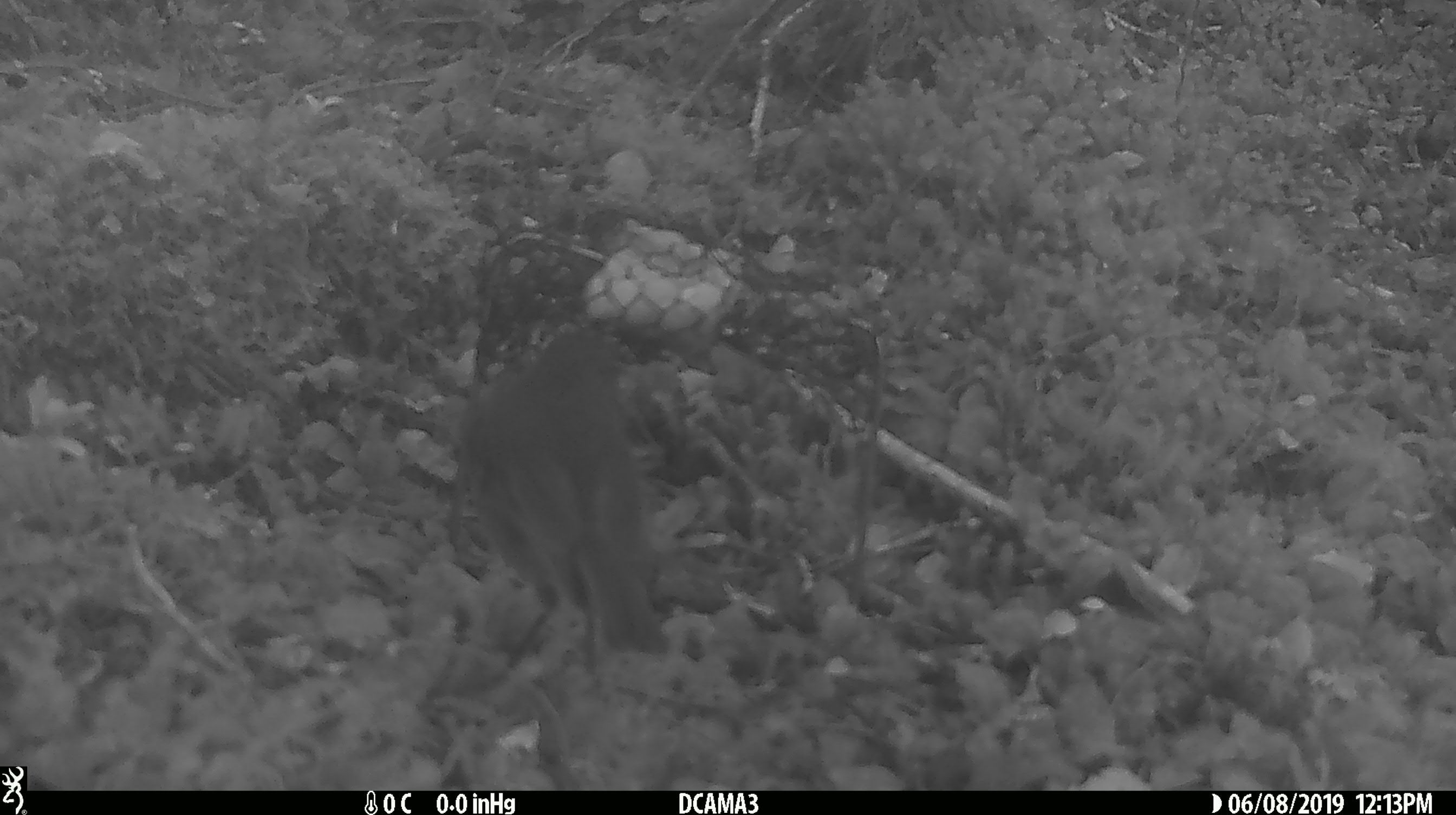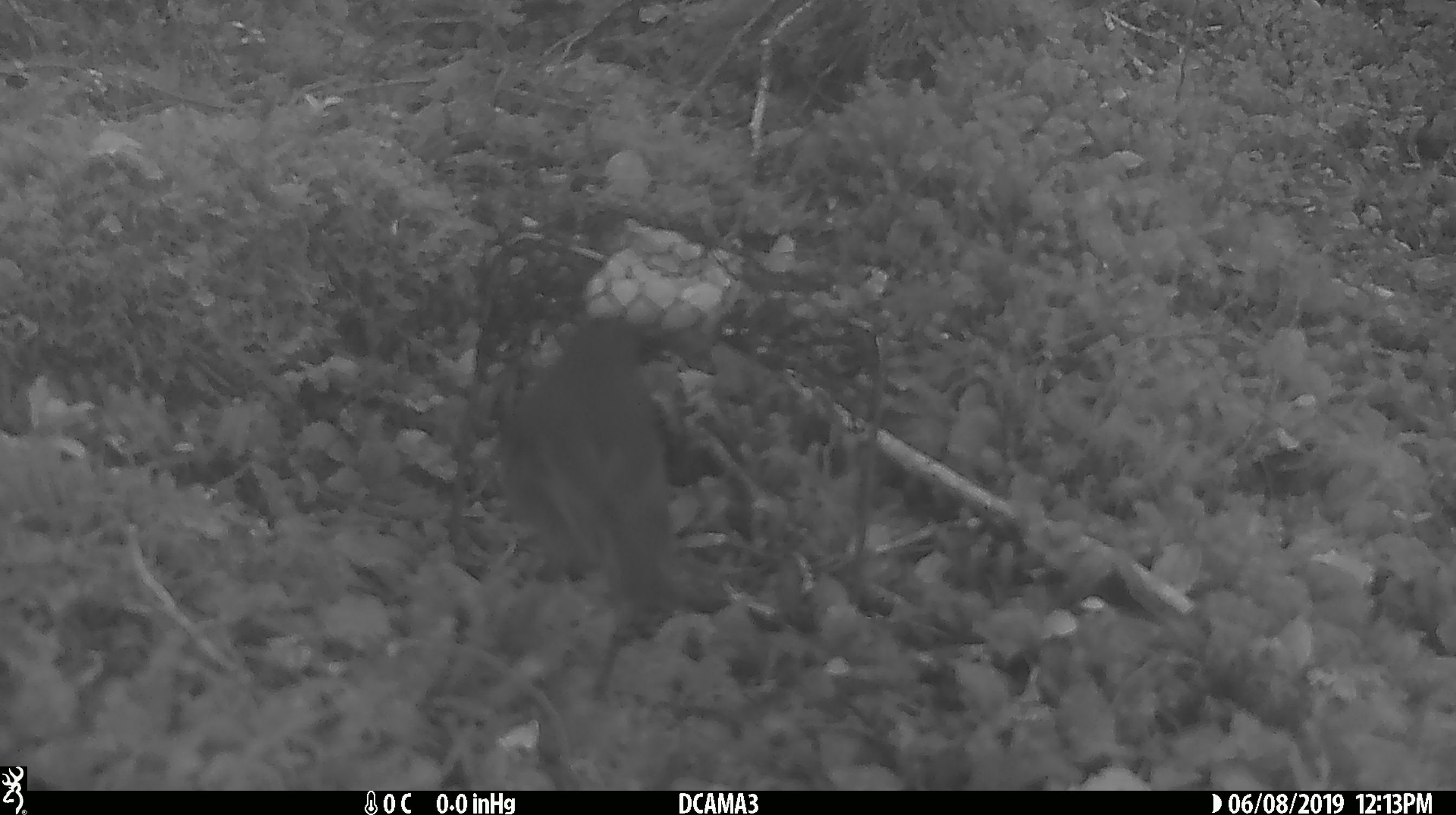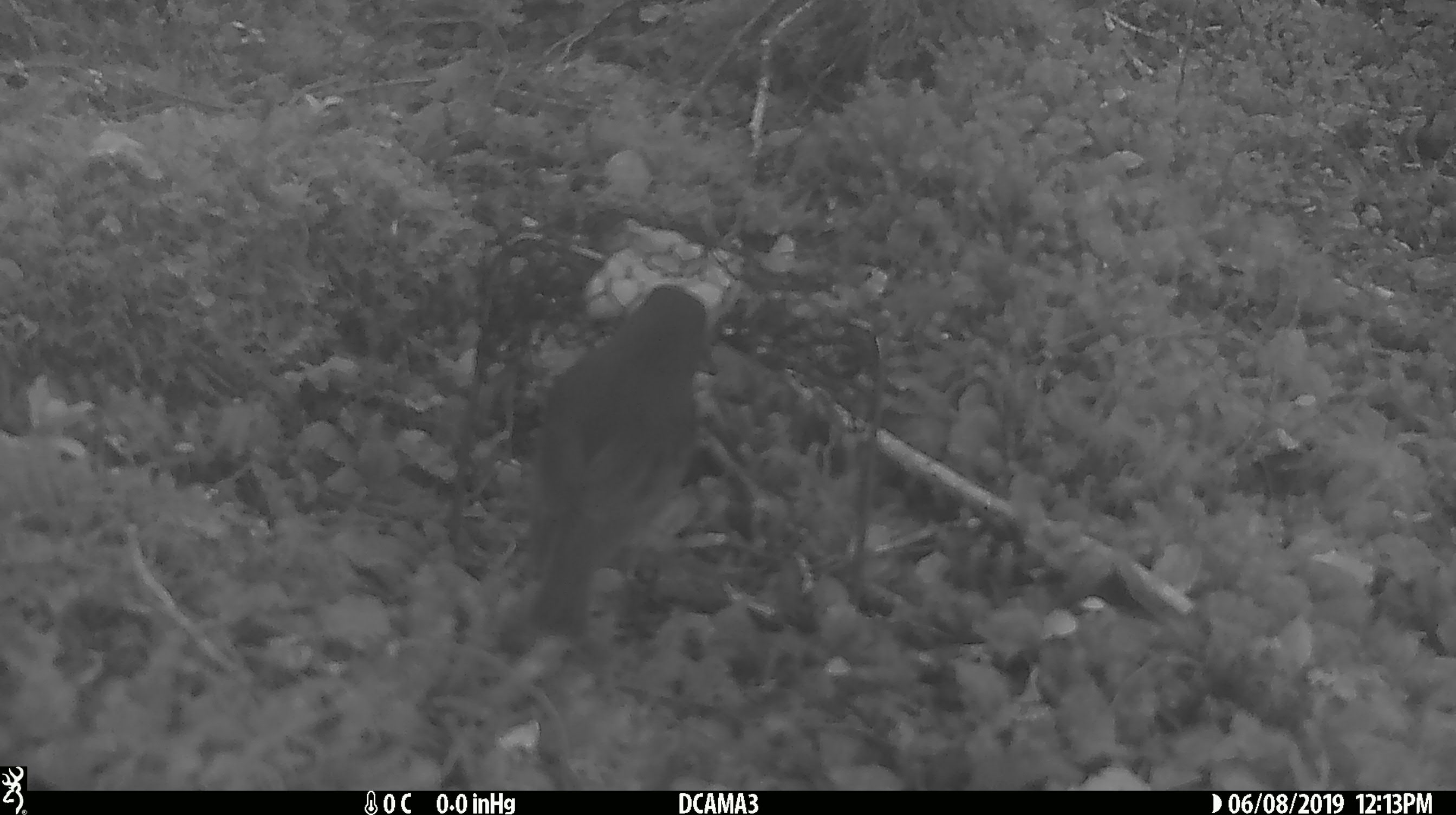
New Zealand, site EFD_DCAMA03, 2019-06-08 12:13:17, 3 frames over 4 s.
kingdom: Animalia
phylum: Chordata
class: Aves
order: Passeriformes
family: Petroicidae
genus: Petroica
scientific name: Petroica australis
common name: new zealand robin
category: robin